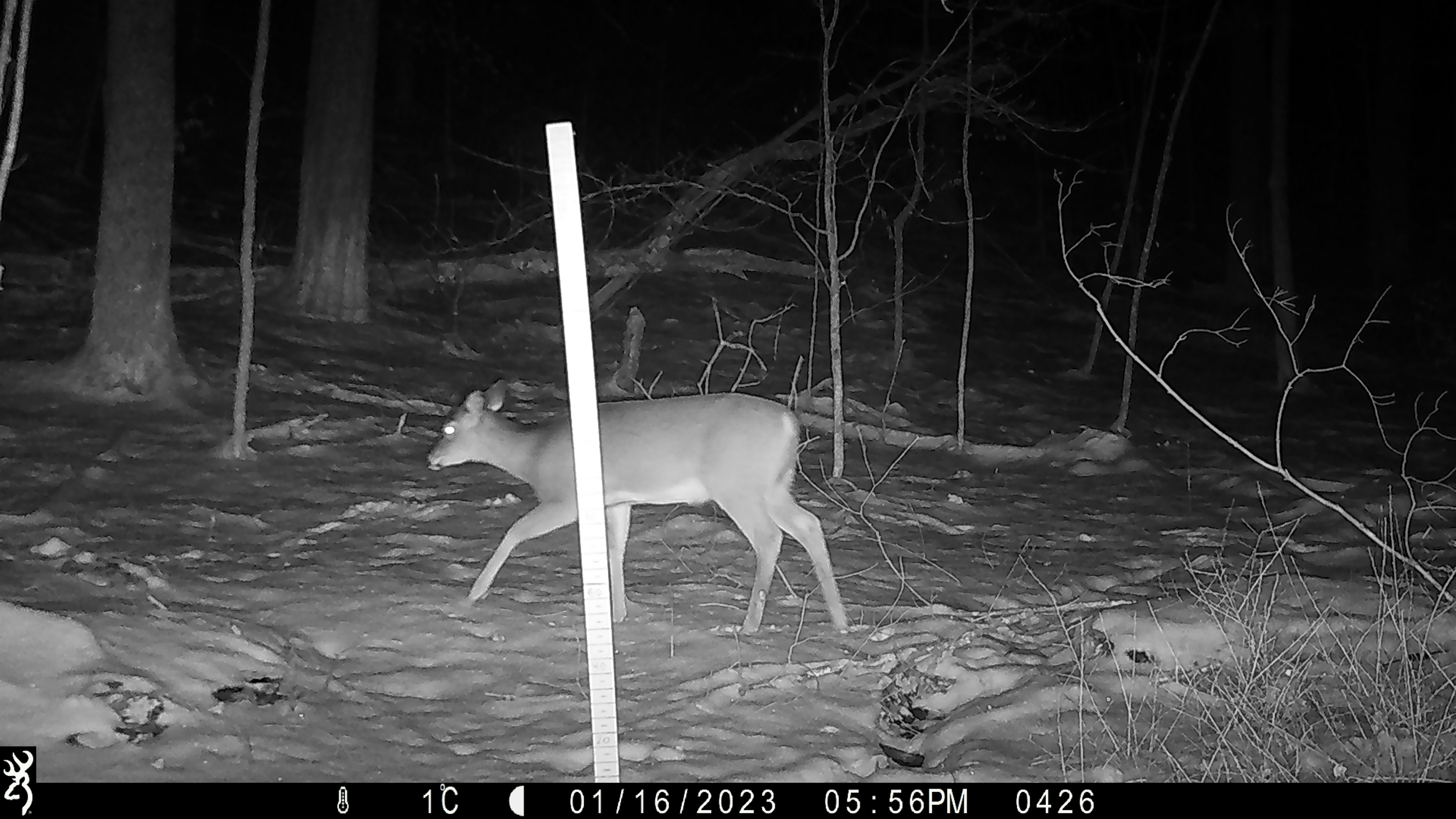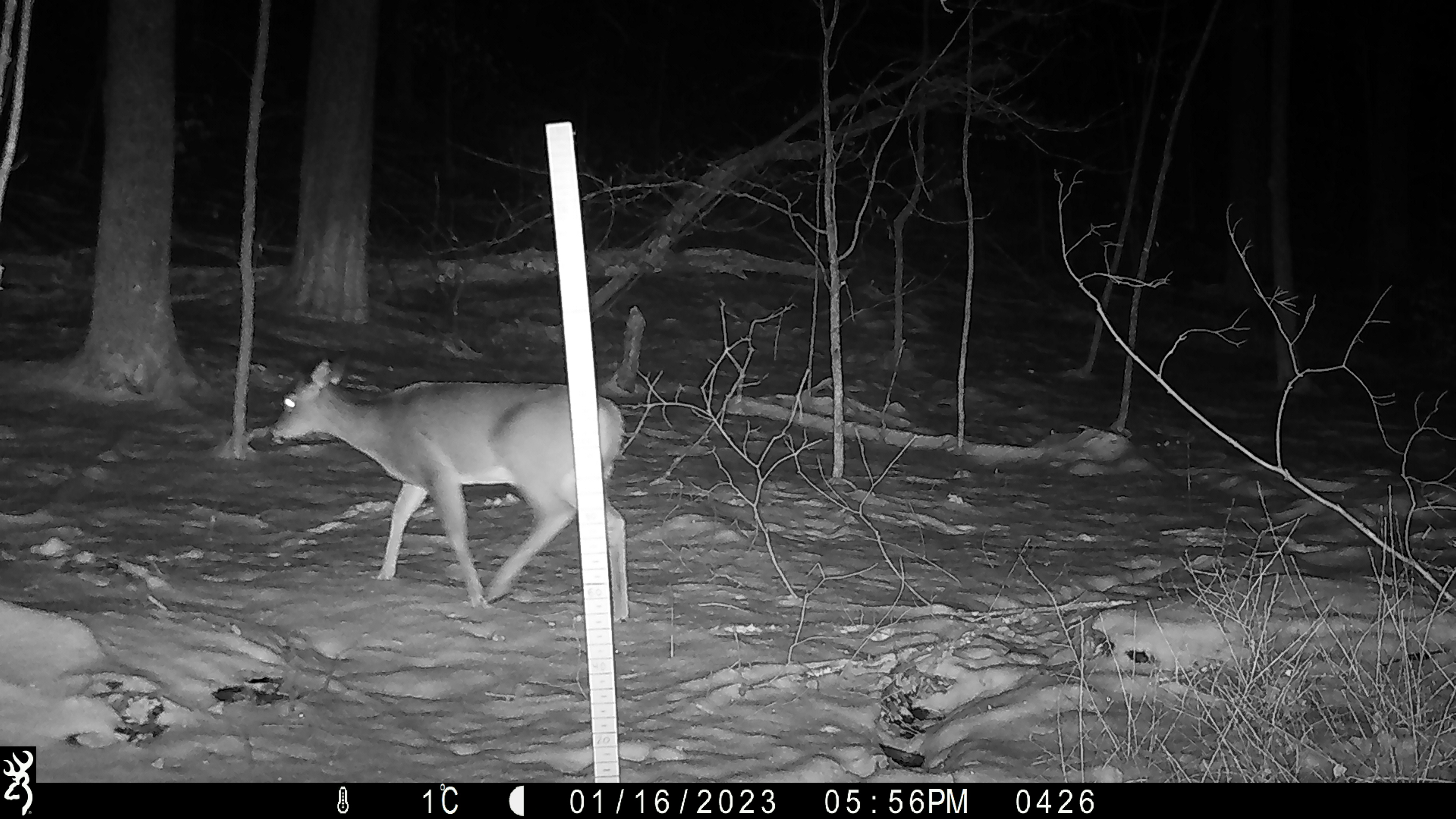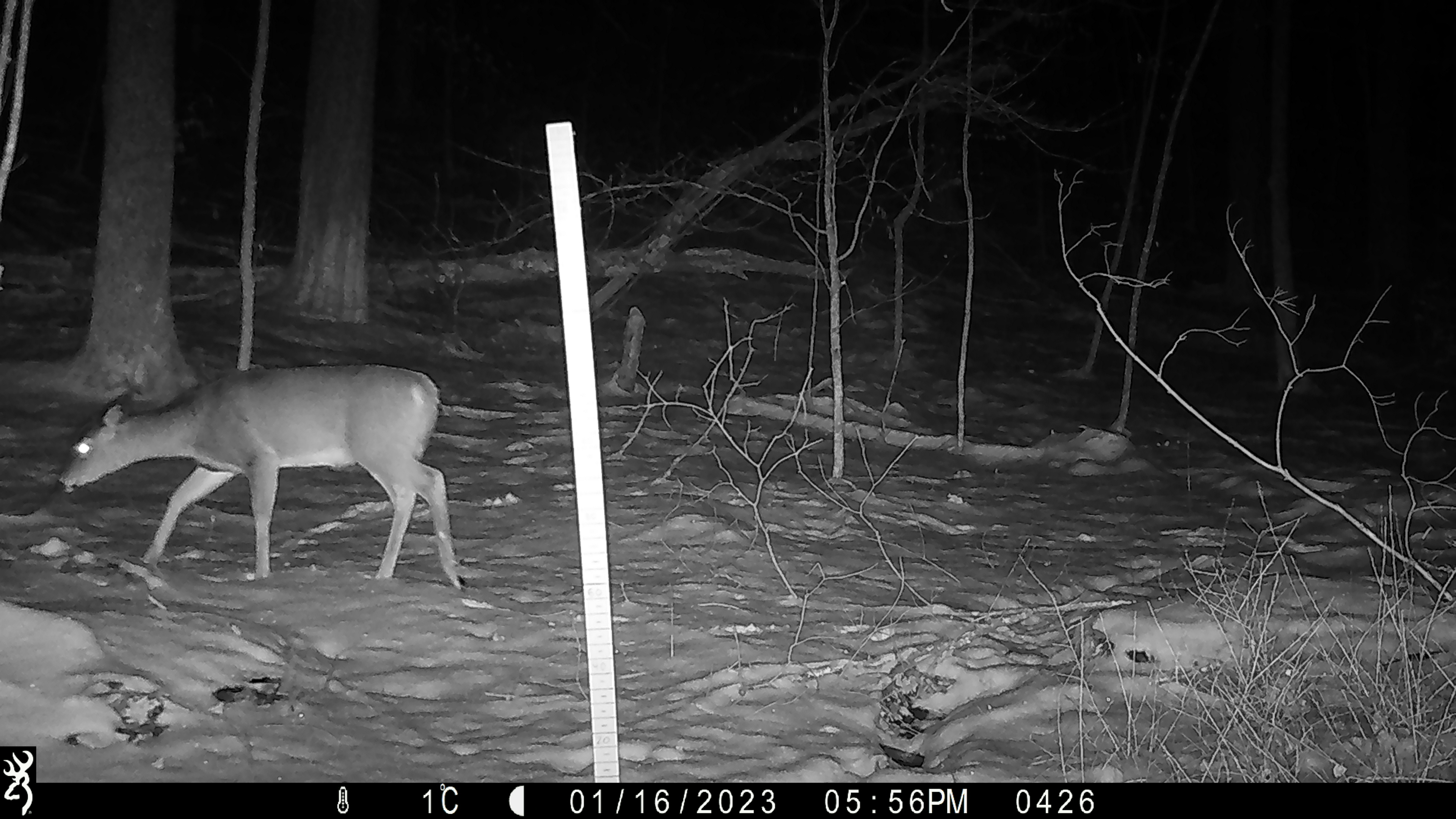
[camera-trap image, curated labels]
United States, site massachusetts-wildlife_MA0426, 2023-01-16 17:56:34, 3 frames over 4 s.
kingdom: Animalia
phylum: Chordata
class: Mammalia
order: Artiodactyla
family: Cervidae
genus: Odocoileus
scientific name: Odocoileus virginianus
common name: white-tailed deer